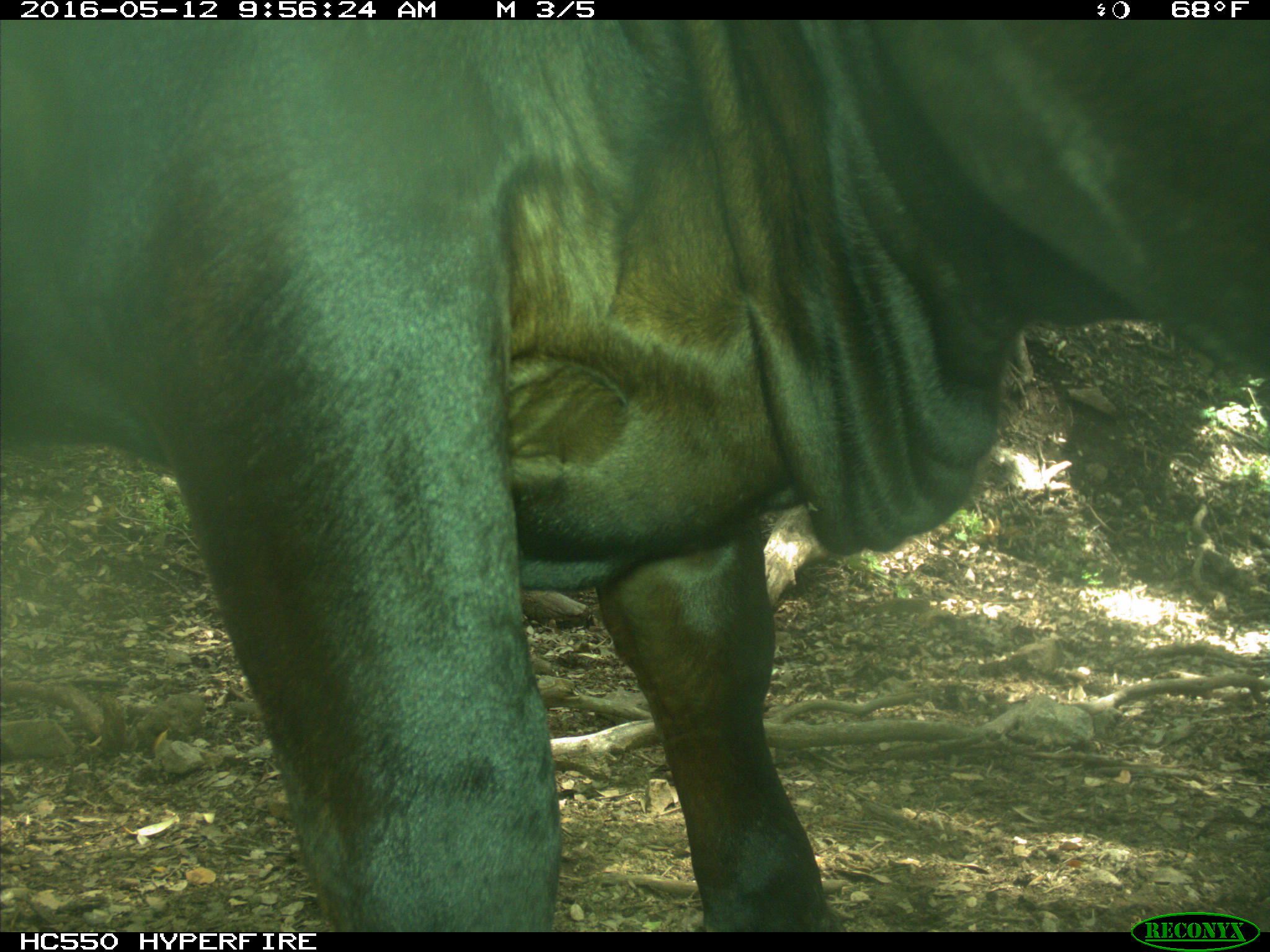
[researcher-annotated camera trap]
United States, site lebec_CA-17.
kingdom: Animalia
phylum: Chordata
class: Mammalia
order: Artiodactyla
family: Bovidae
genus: Bos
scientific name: Bos taurus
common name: domestic cow